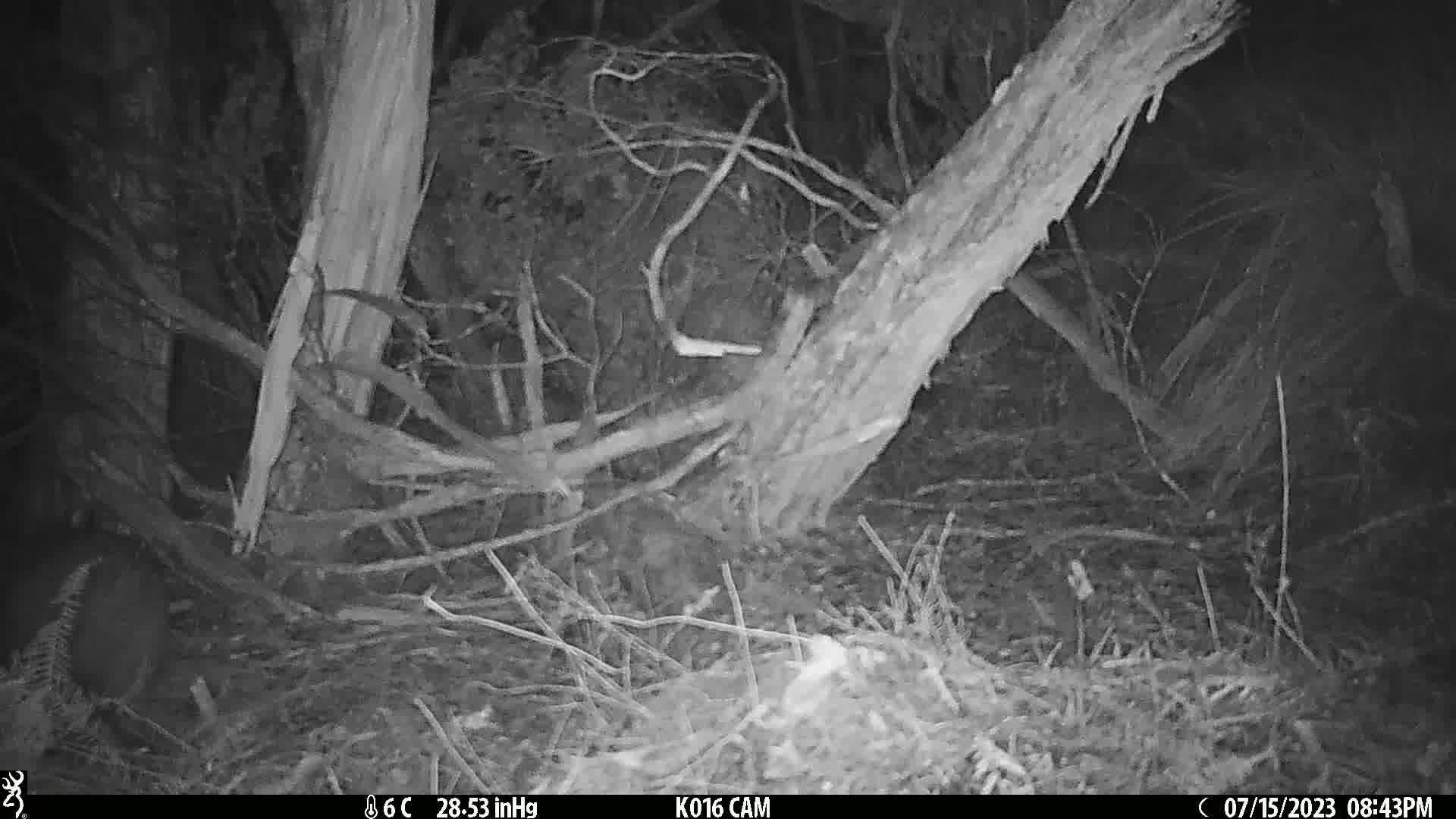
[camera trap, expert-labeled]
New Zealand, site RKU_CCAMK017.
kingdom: Animalia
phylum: Chordata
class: Aves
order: Apterygiformes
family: Apterygidae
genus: Apteryx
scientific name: Apteryx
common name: kiwi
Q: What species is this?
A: Kiwi (Apteryx).